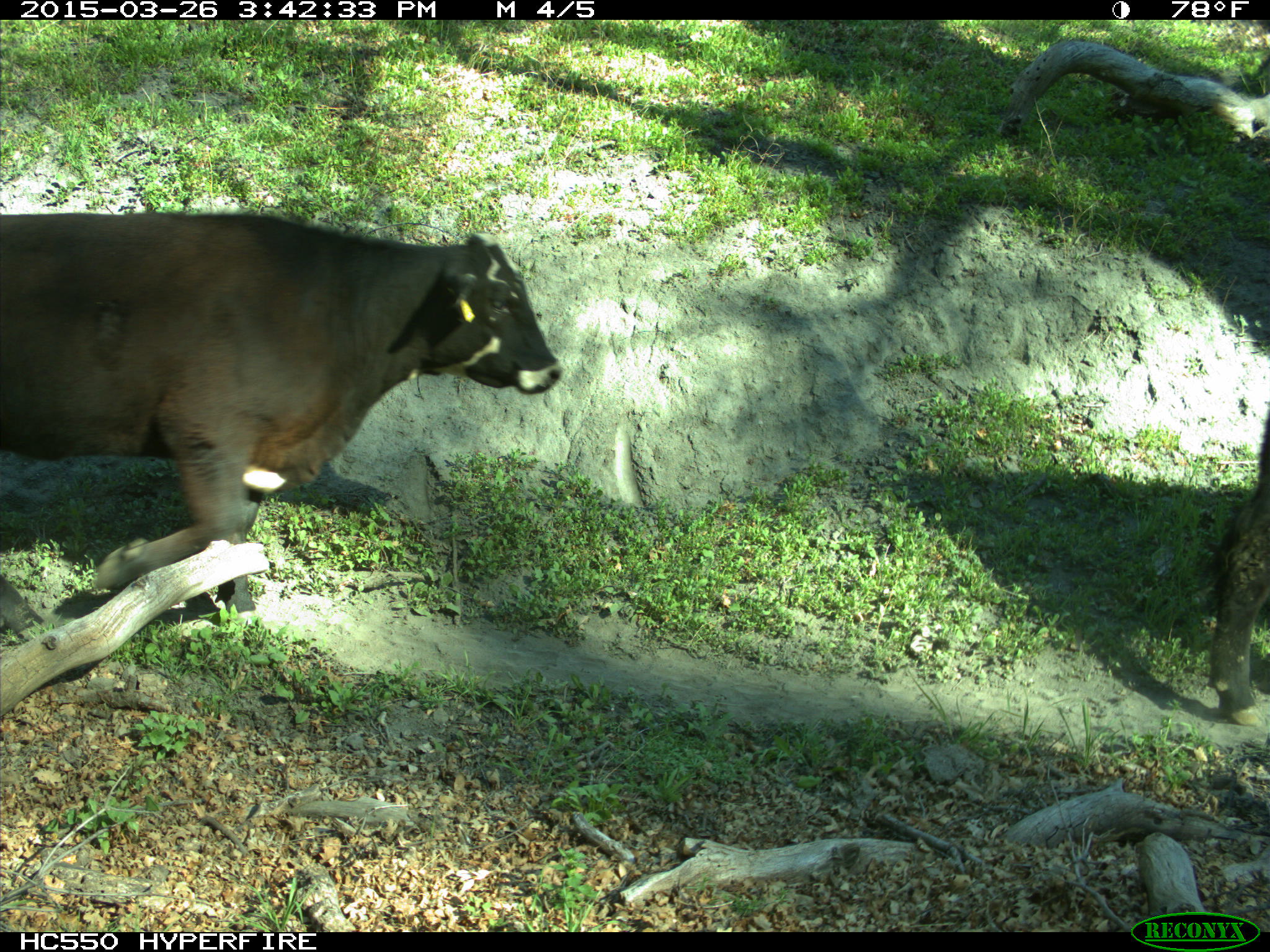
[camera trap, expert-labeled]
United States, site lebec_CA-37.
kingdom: Animalia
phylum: Chordata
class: Mammalia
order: Artiodactyla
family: Bovidae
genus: Bos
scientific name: Bos taurus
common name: domestic cow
Bos taurus (domestic cow).